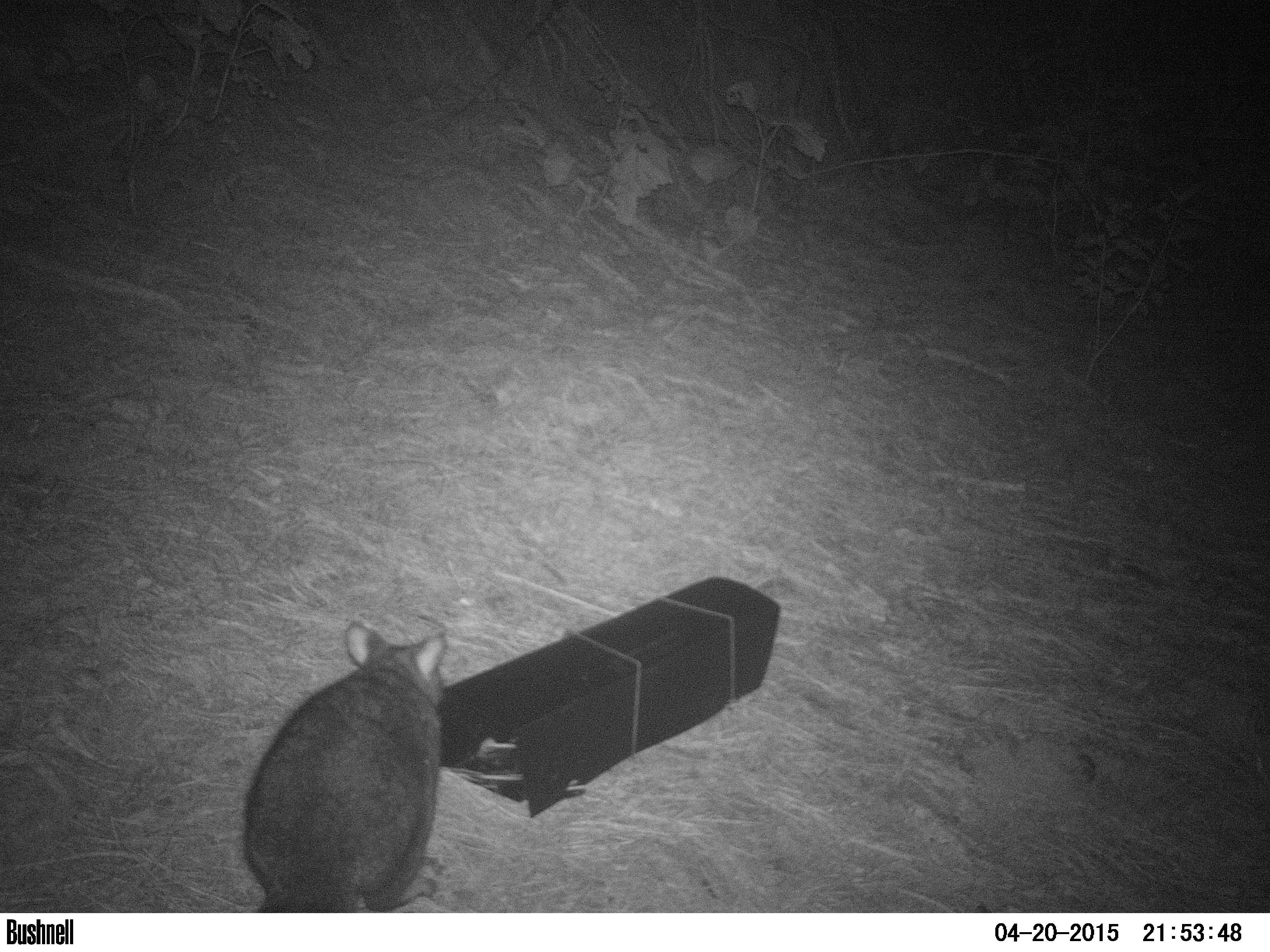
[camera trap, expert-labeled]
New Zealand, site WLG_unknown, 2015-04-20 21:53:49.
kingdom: Animalia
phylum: Chordata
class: Mammalia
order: Diprotodontia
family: Phalangeridae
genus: Trichosurus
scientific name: Trichosurus vulpecula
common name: common brushtail possum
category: possum